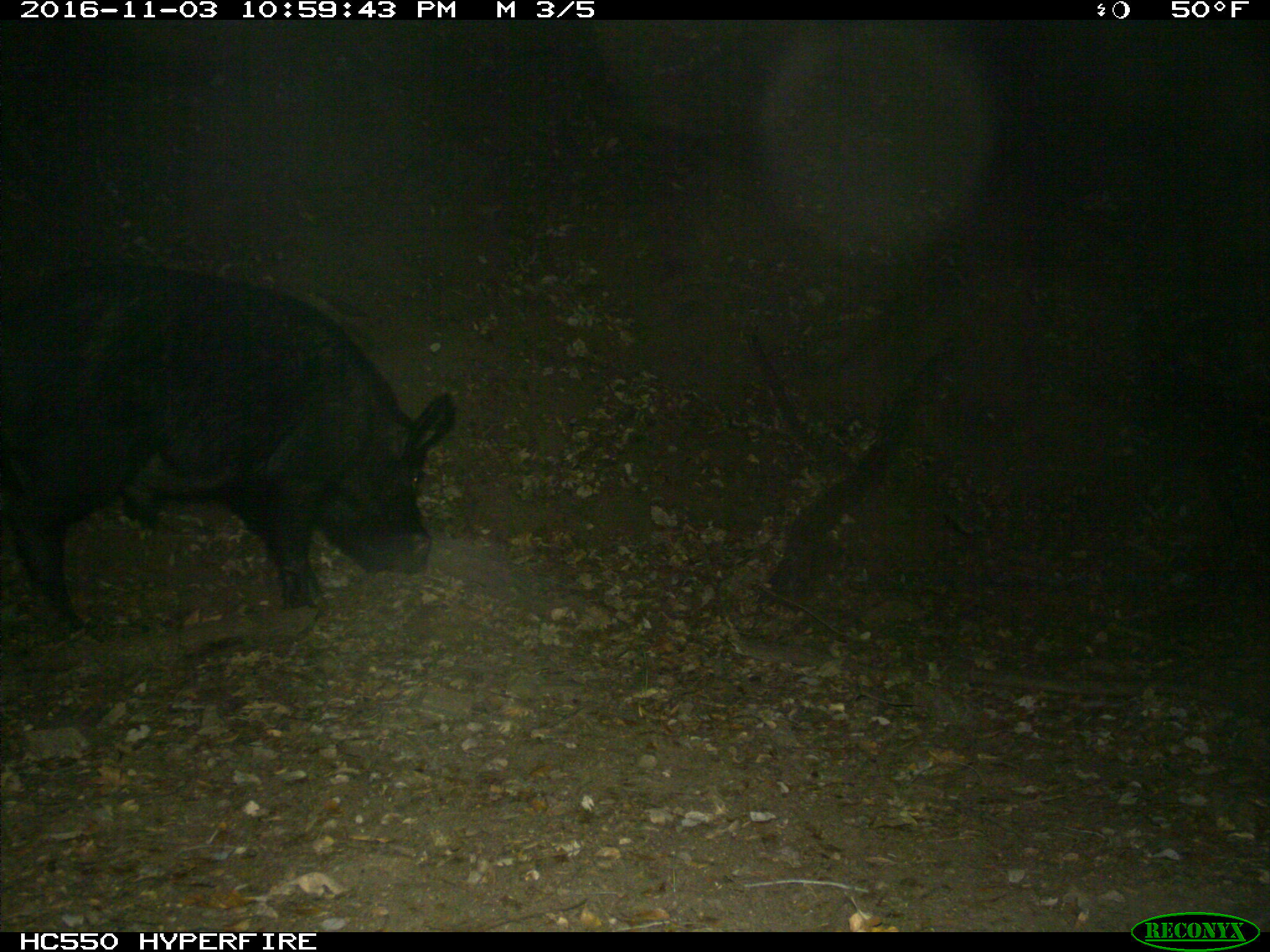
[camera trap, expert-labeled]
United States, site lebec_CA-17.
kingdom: Animalia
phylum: Chordata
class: Mammalia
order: Artiodactyla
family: Suidae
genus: Sus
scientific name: Sus scrofa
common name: wild boar